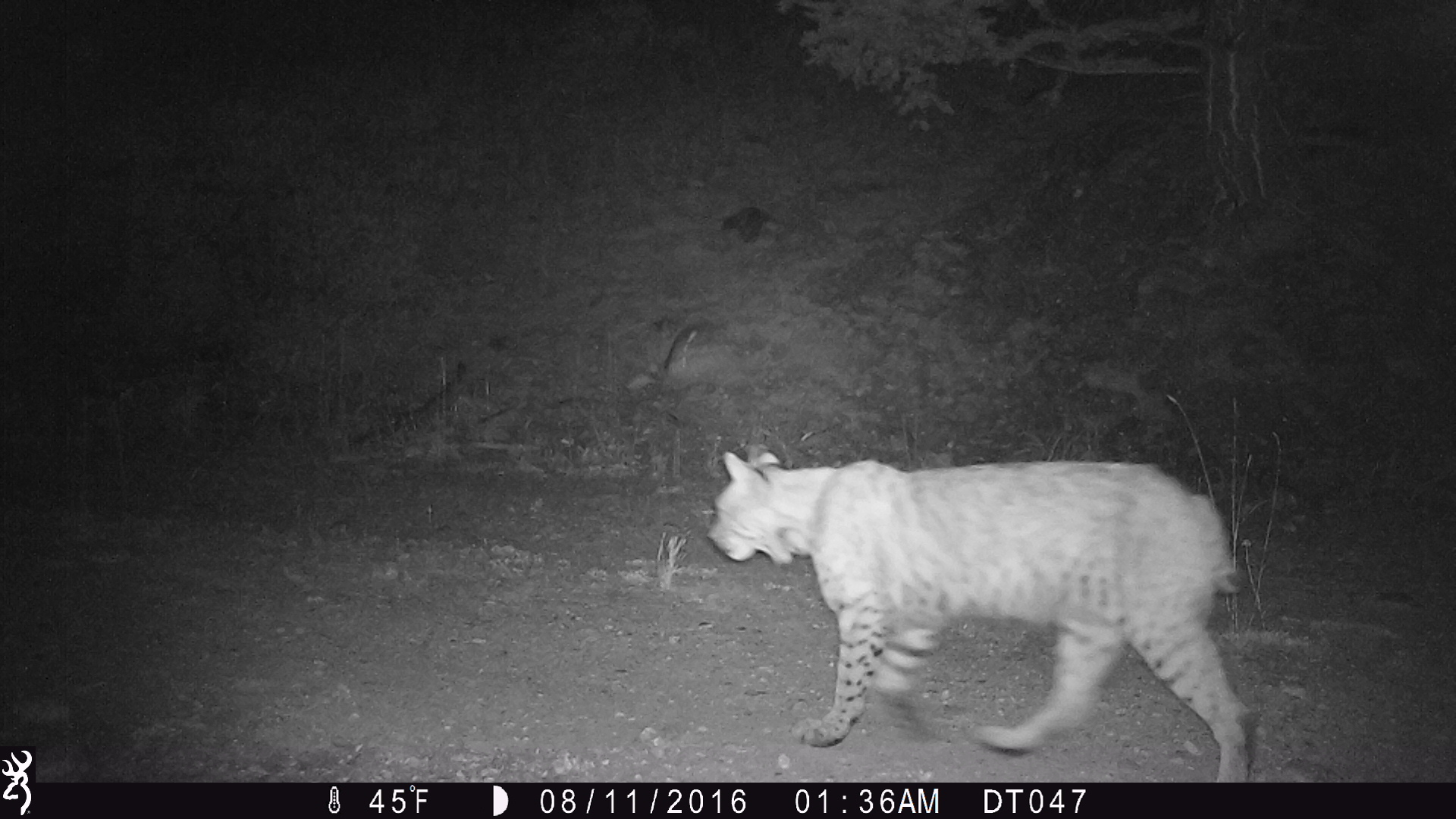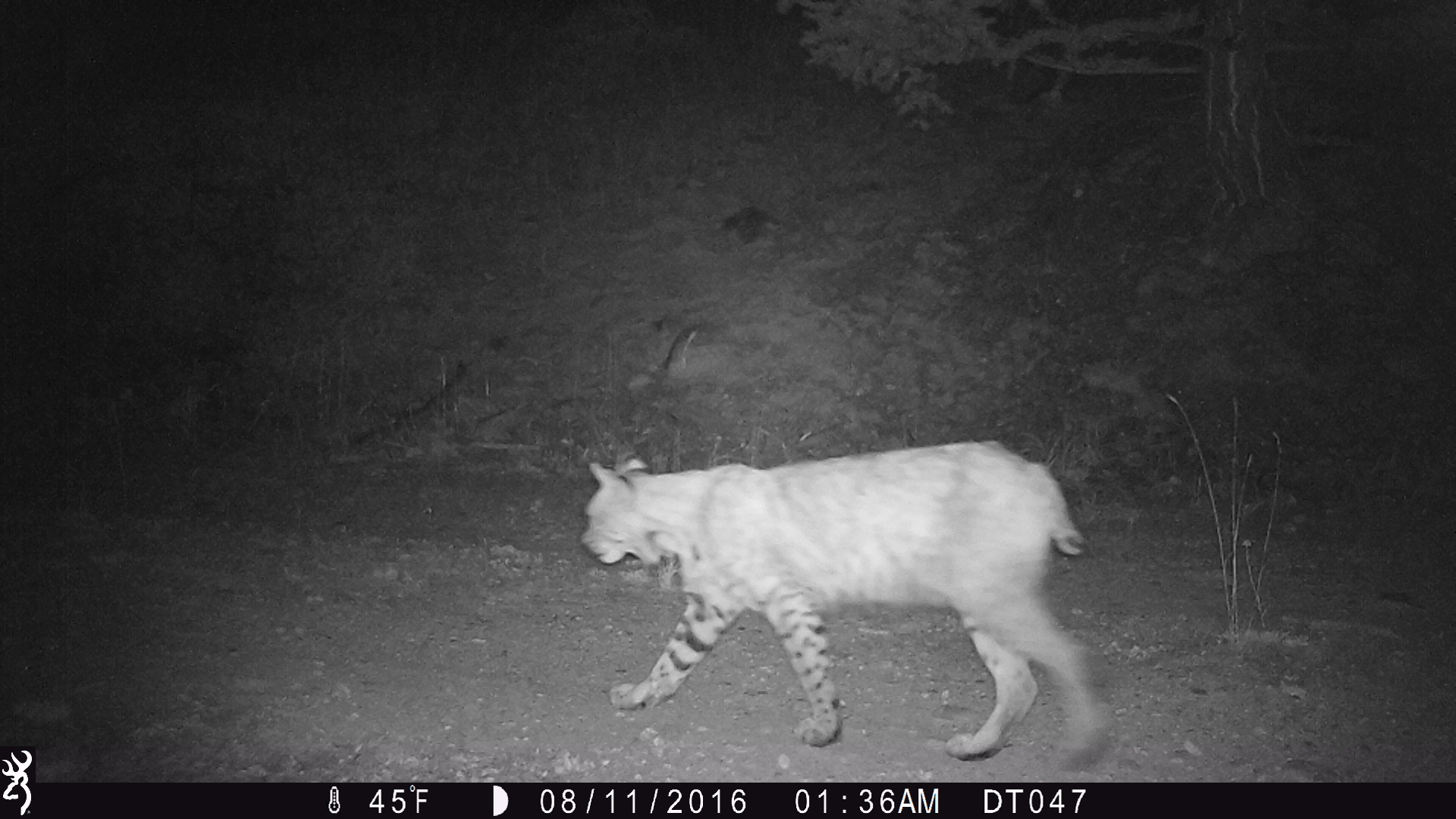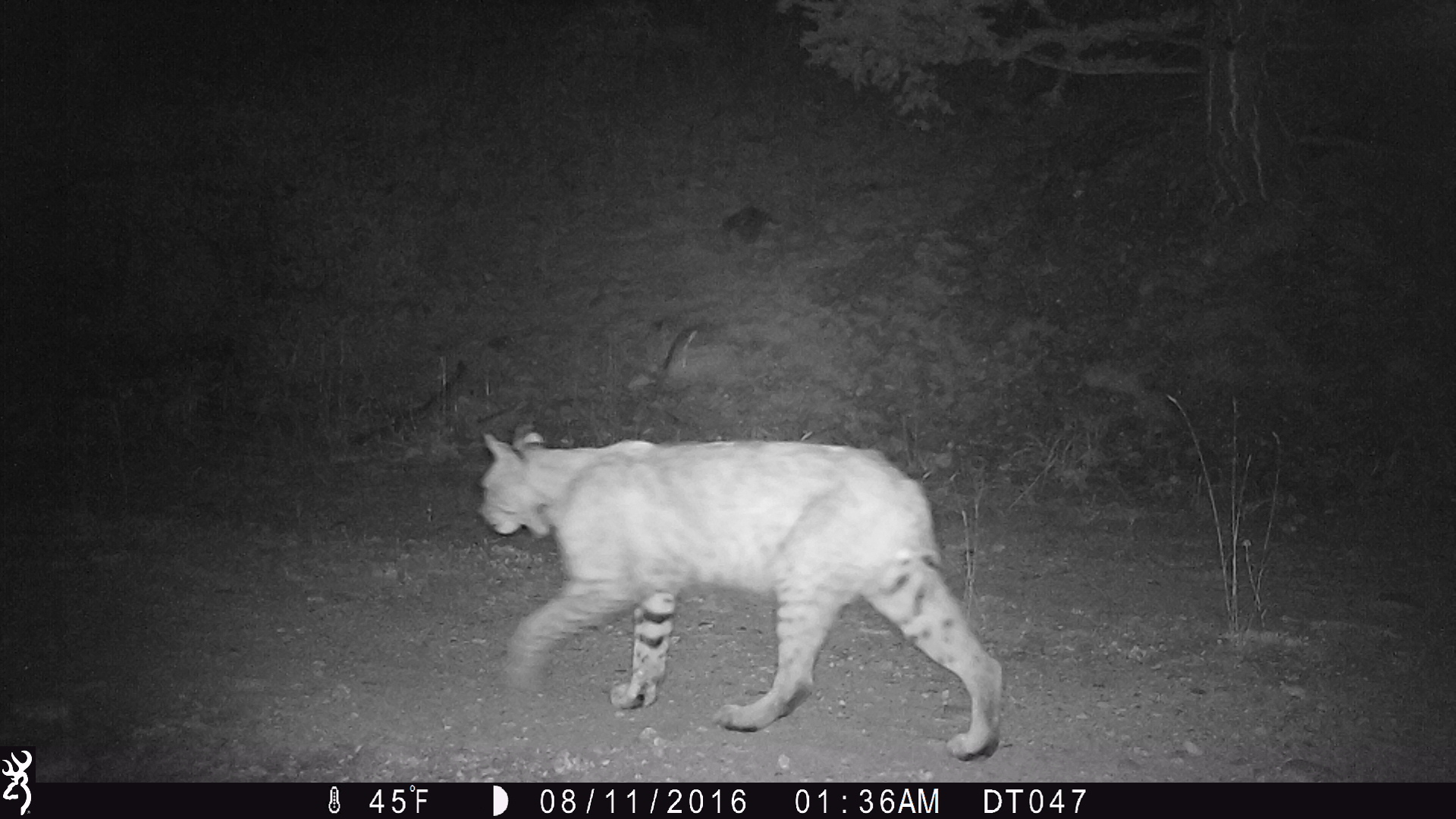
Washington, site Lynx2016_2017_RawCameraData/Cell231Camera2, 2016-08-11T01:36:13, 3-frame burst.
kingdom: Animalia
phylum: Chordata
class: Mammalia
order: Carnivora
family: Felidae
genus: Lynx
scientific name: Lynx rufus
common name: bobcat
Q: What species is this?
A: Lynx rufus (bobcat).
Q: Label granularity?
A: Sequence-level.